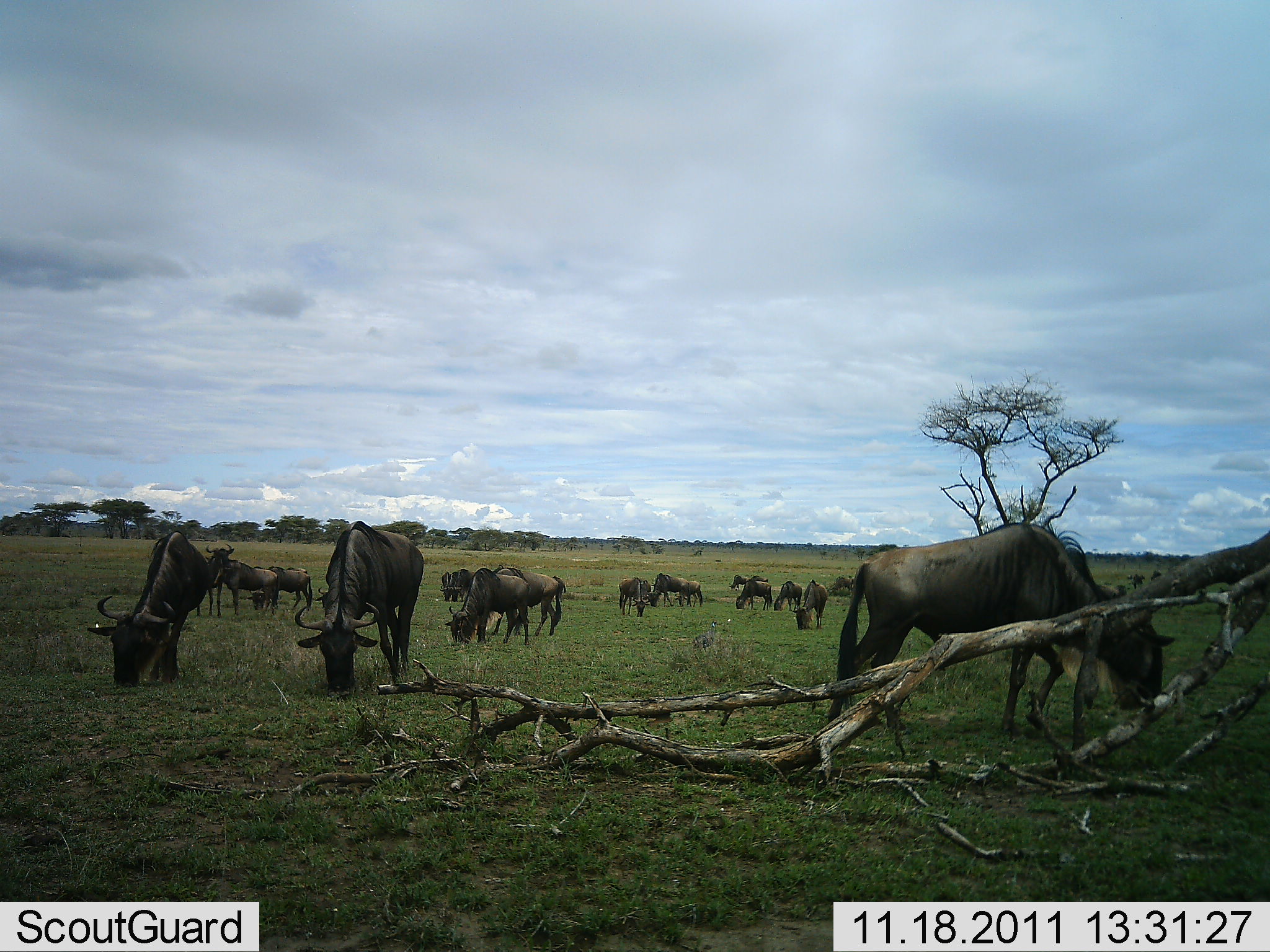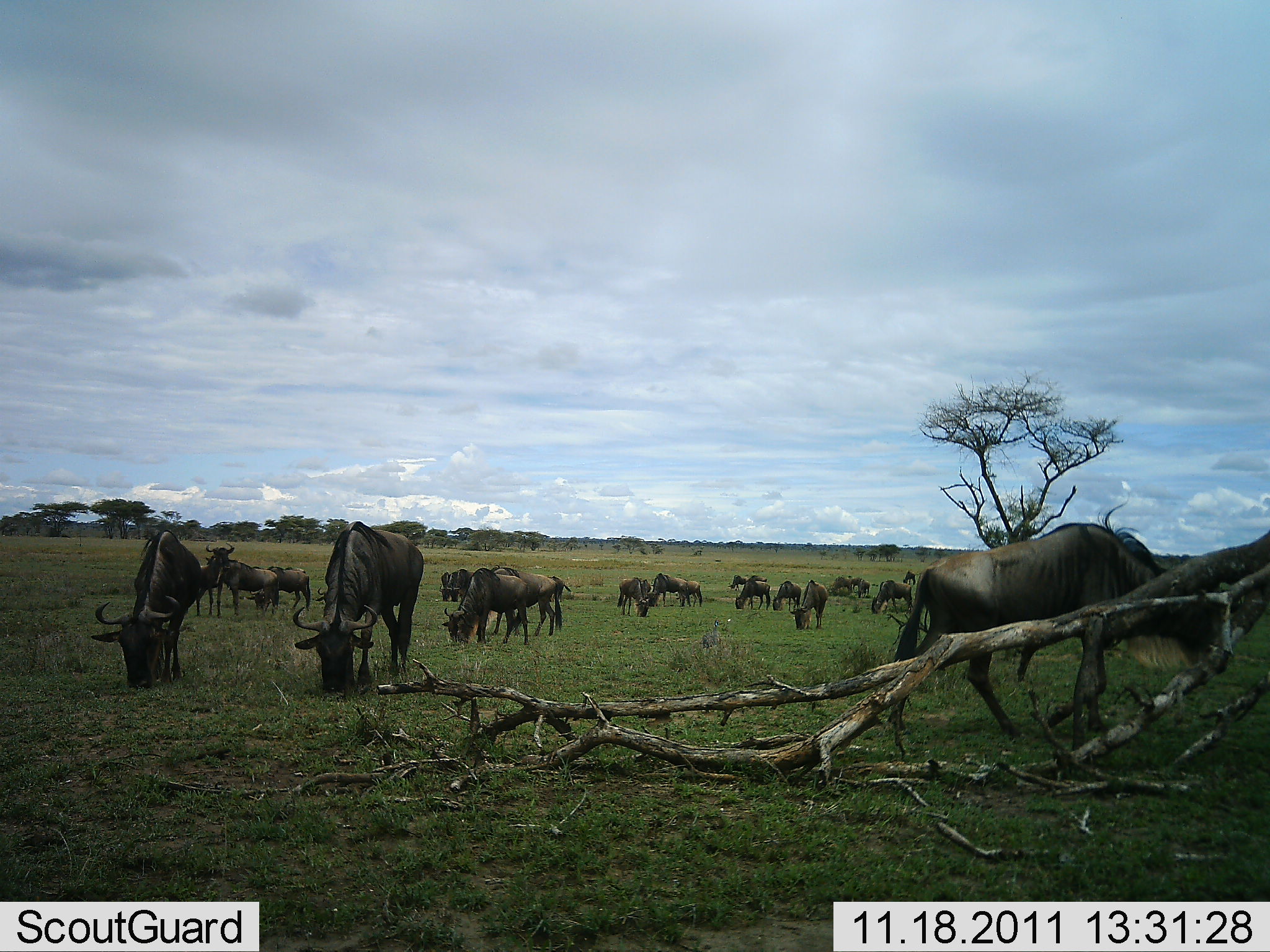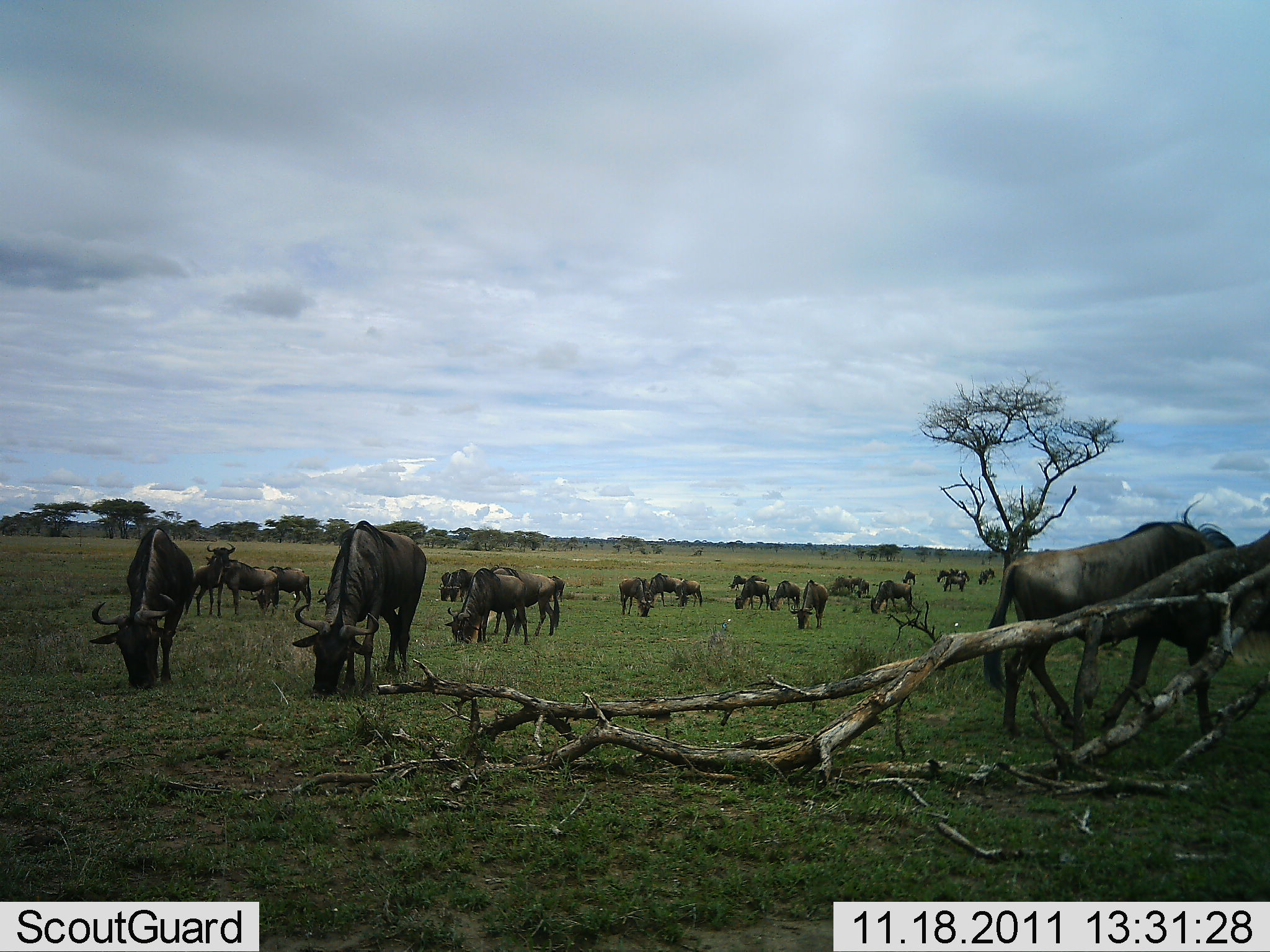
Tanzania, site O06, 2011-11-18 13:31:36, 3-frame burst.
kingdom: Animalia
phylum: Chordata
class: Mammalia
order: Artiodactyla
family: Bovidae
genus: Connochaetes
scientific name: Connochaetes taurinus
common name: blue wildebeest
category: wildebeest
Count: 11-50.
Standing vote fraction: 40%.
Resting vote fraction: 0%.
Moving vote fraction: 40%.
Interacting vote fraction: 10%.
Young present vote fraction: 0%.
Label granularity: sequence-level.